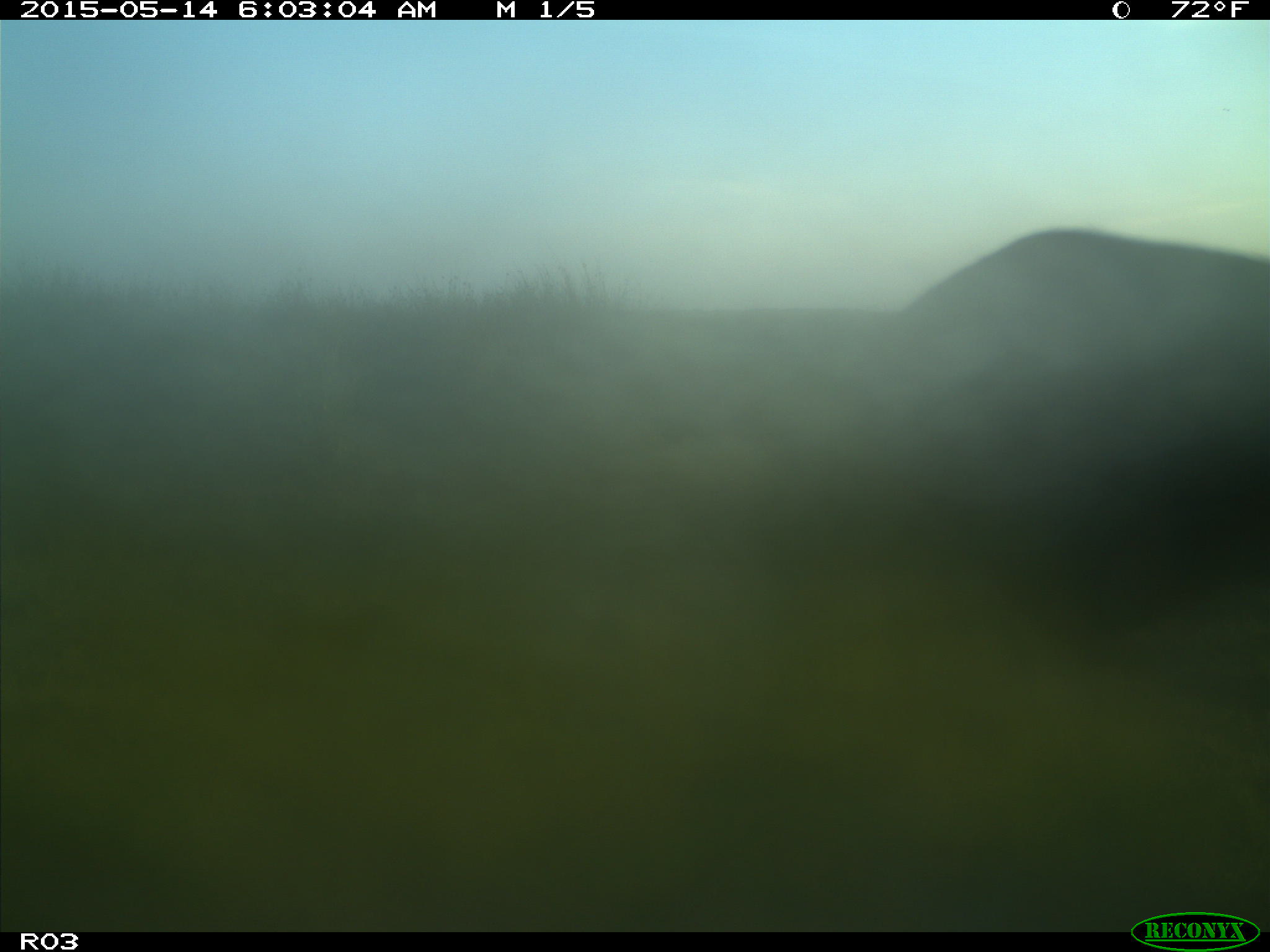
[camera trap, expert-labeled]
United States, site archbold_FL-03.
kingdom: Animalia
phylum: Chordata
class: Mammalia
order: Artiodactyla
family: Bovidae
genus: Bos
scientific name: Bos taurus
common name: domestic cow